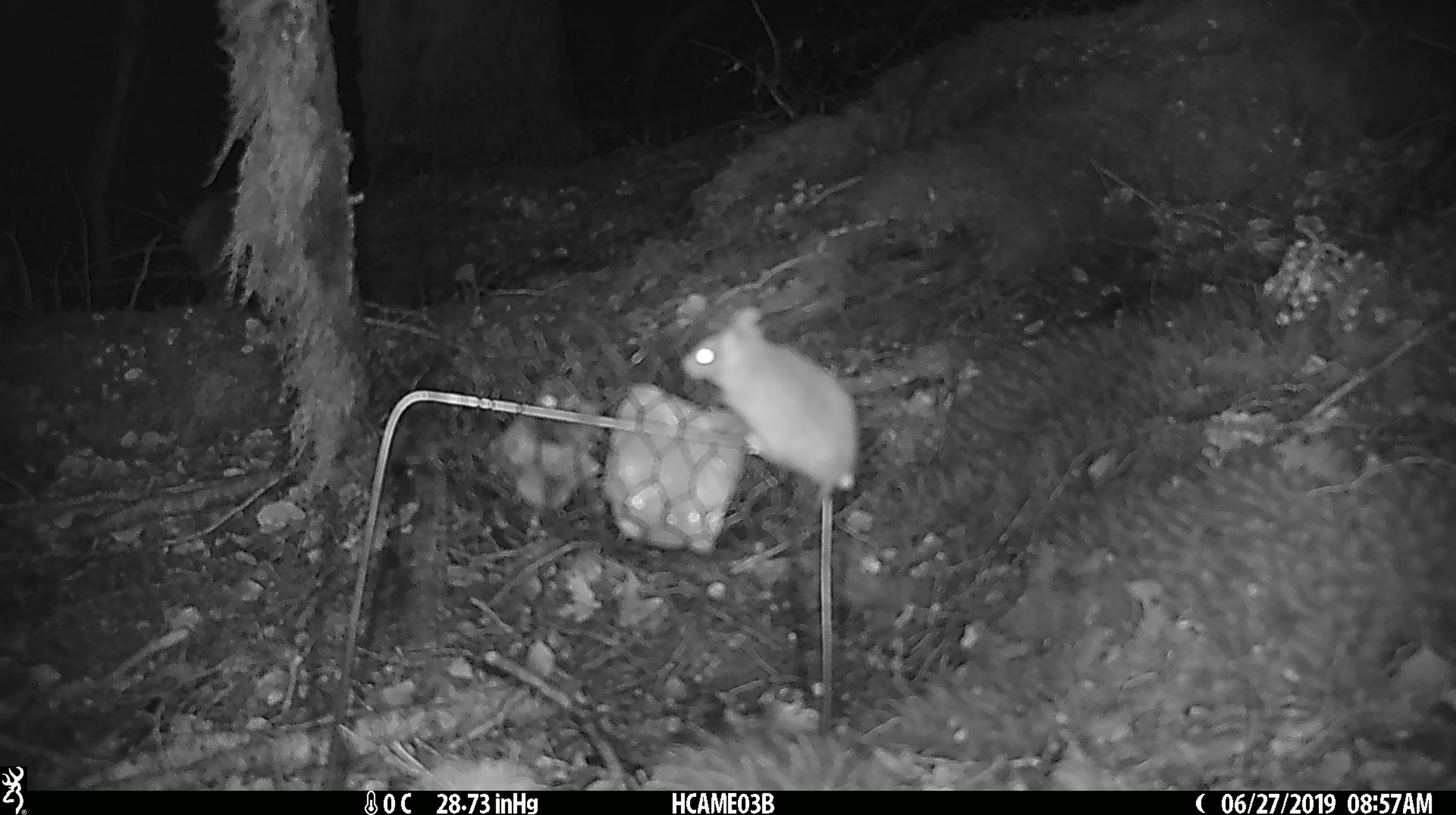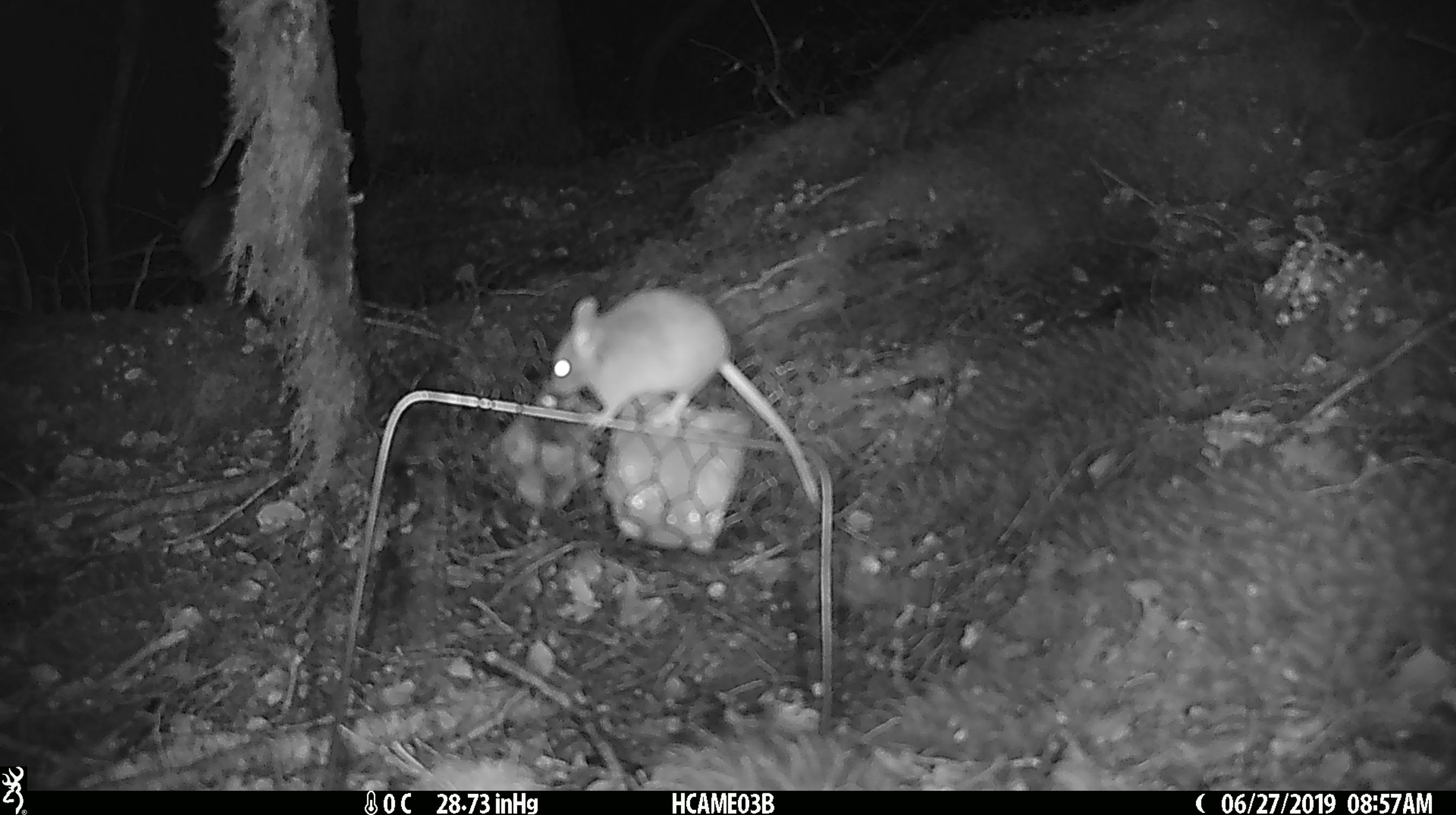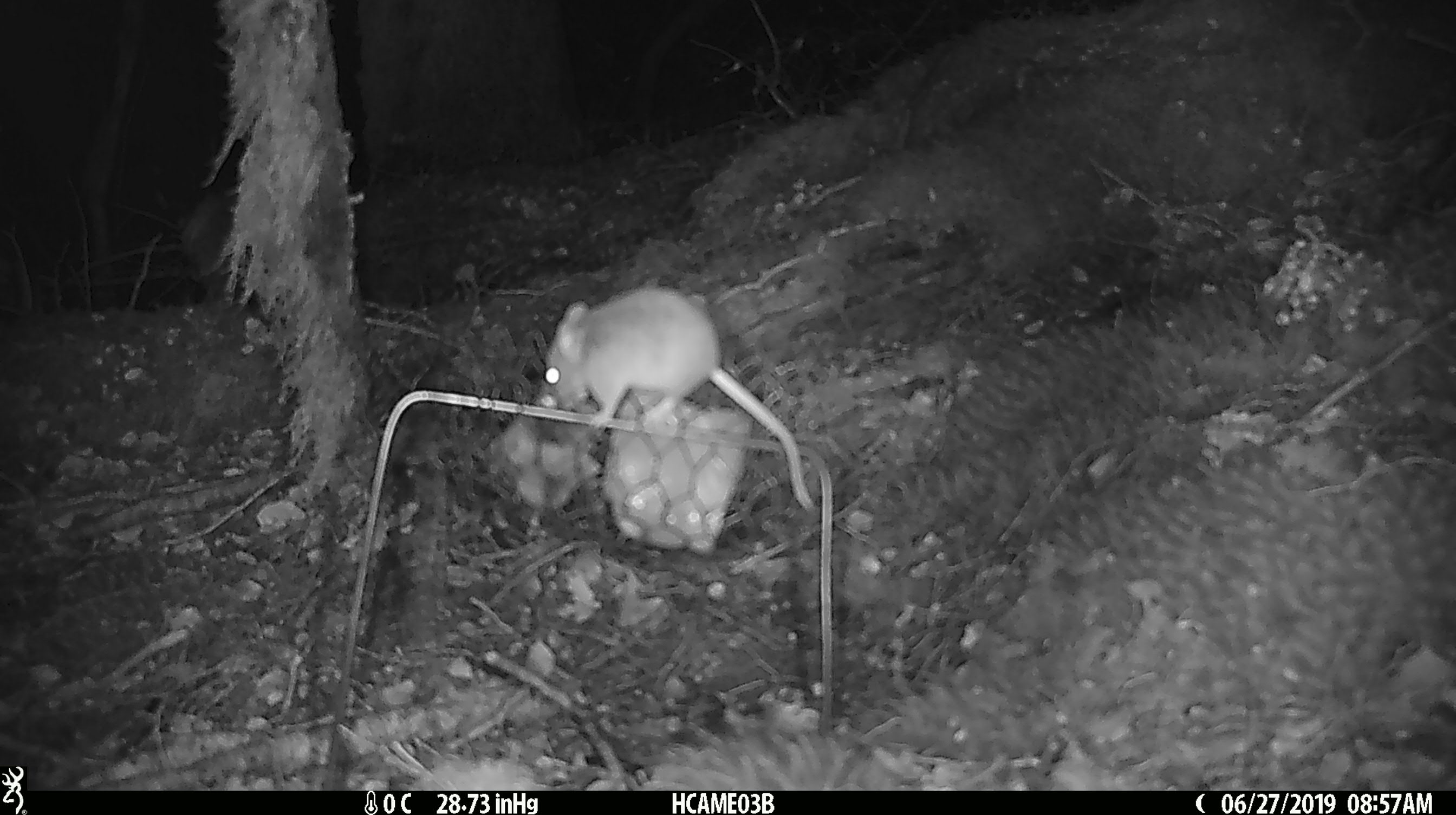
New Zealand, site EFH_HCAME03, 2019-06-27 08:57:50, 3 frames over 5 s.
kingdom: Animalia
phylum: Chordata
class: Mammalia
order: Rodentia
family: Muridae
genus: Mus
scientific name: Mus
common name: mouse